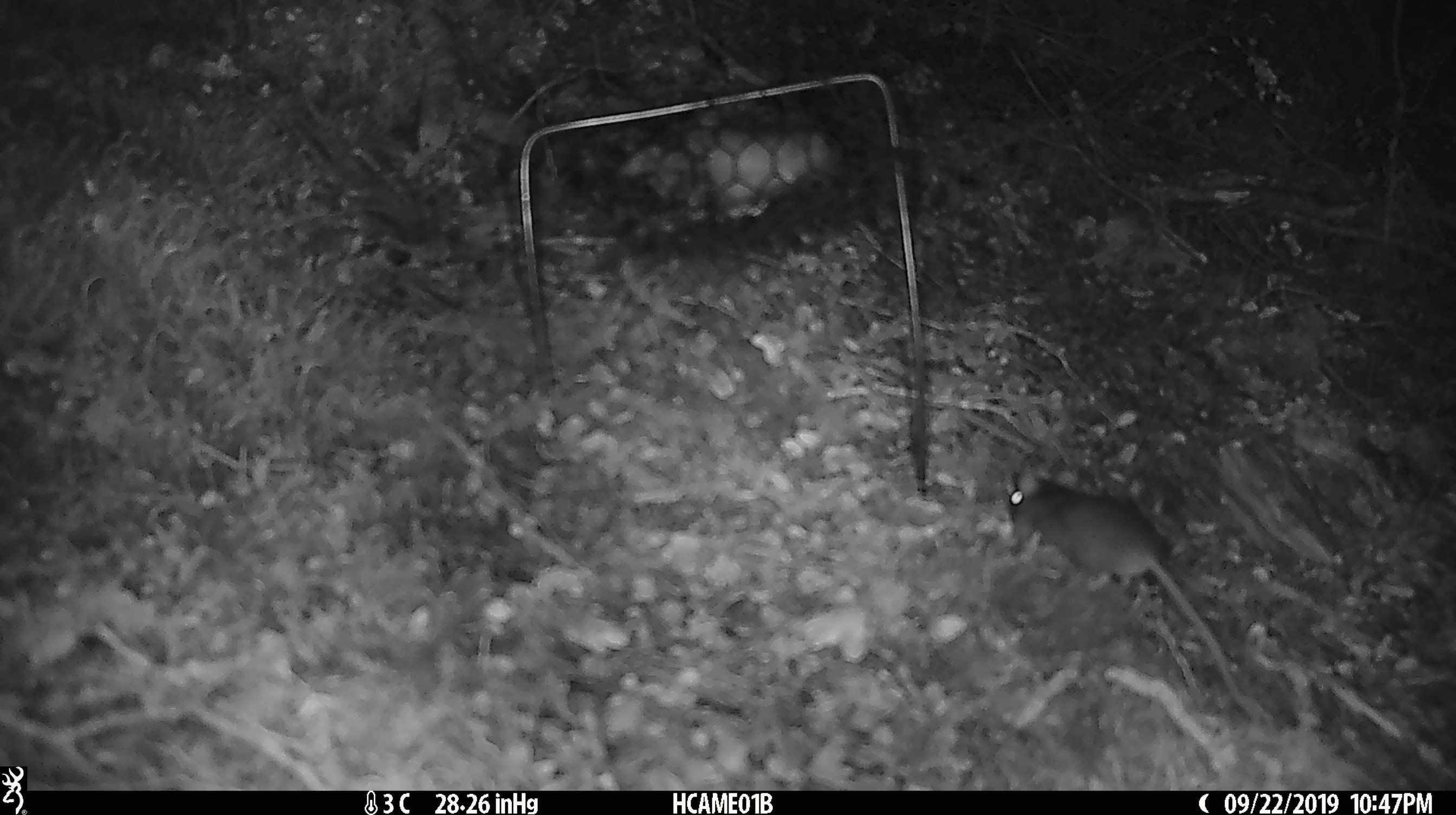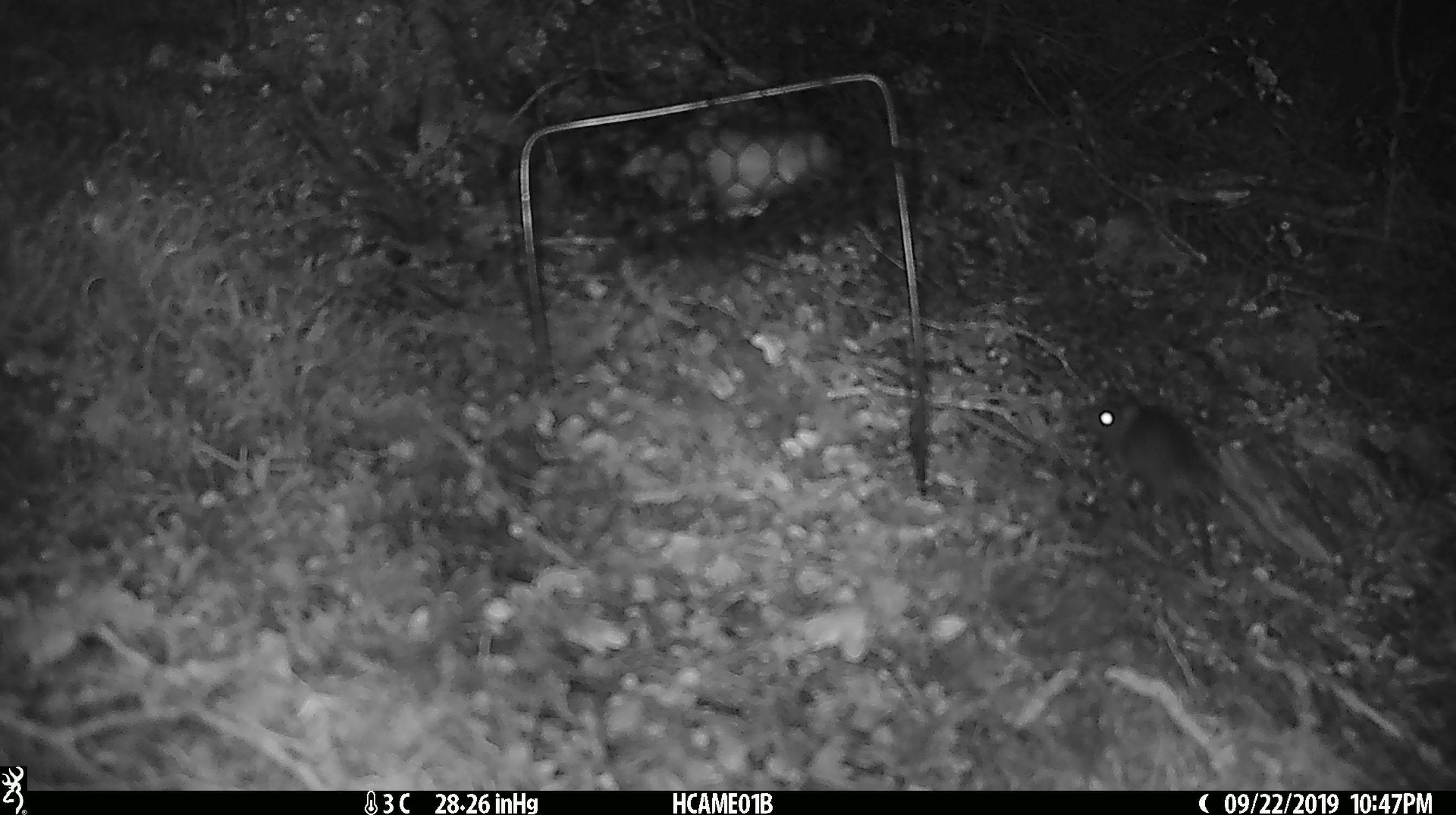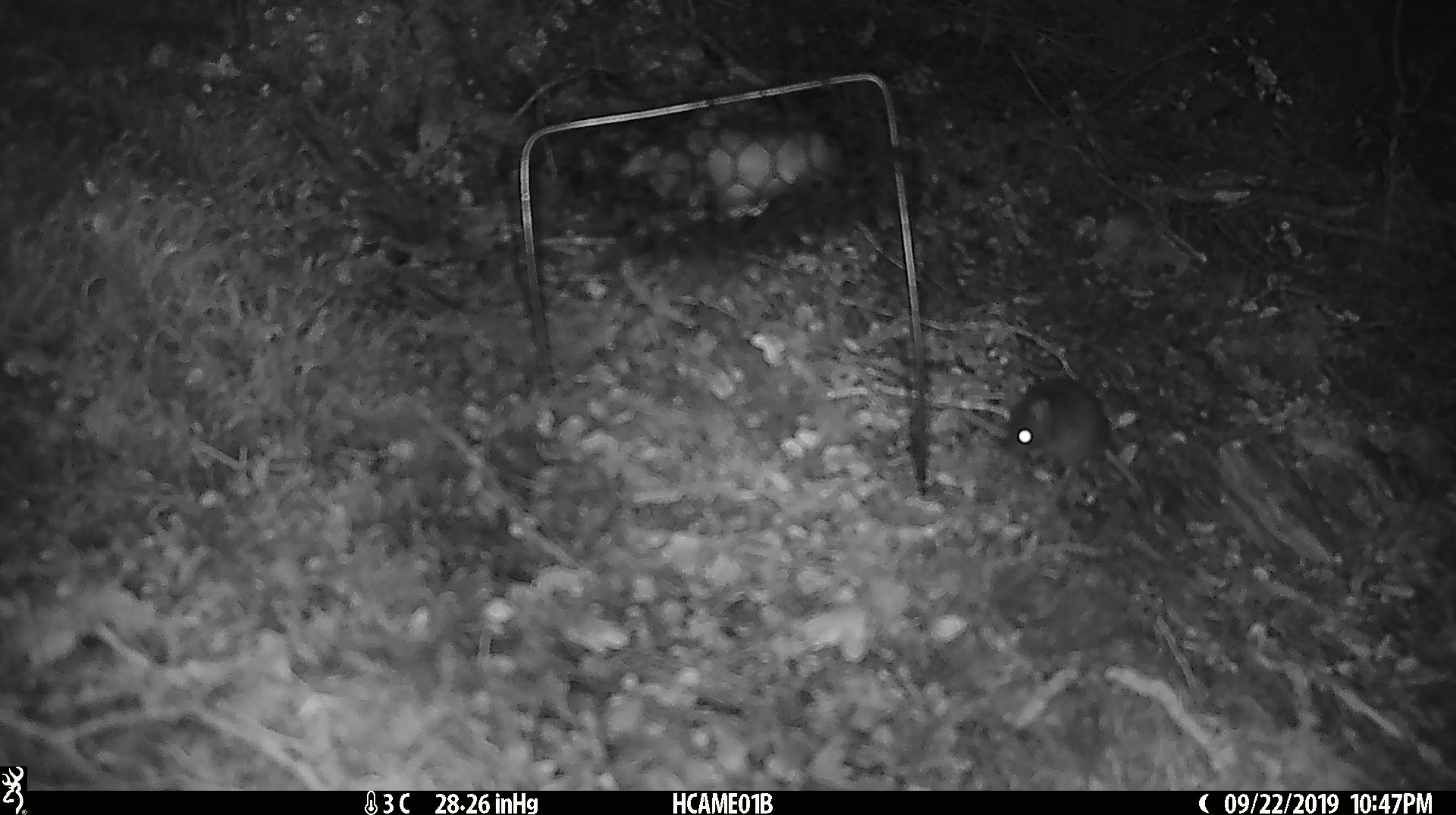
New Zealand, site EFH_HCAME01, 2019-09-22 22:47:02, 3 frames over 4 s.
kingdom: Animalia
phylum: Chordata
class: Mammalia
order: Rodentia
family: Muridae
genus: Mus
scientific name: Mus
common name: mouse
Mouse (Mus).